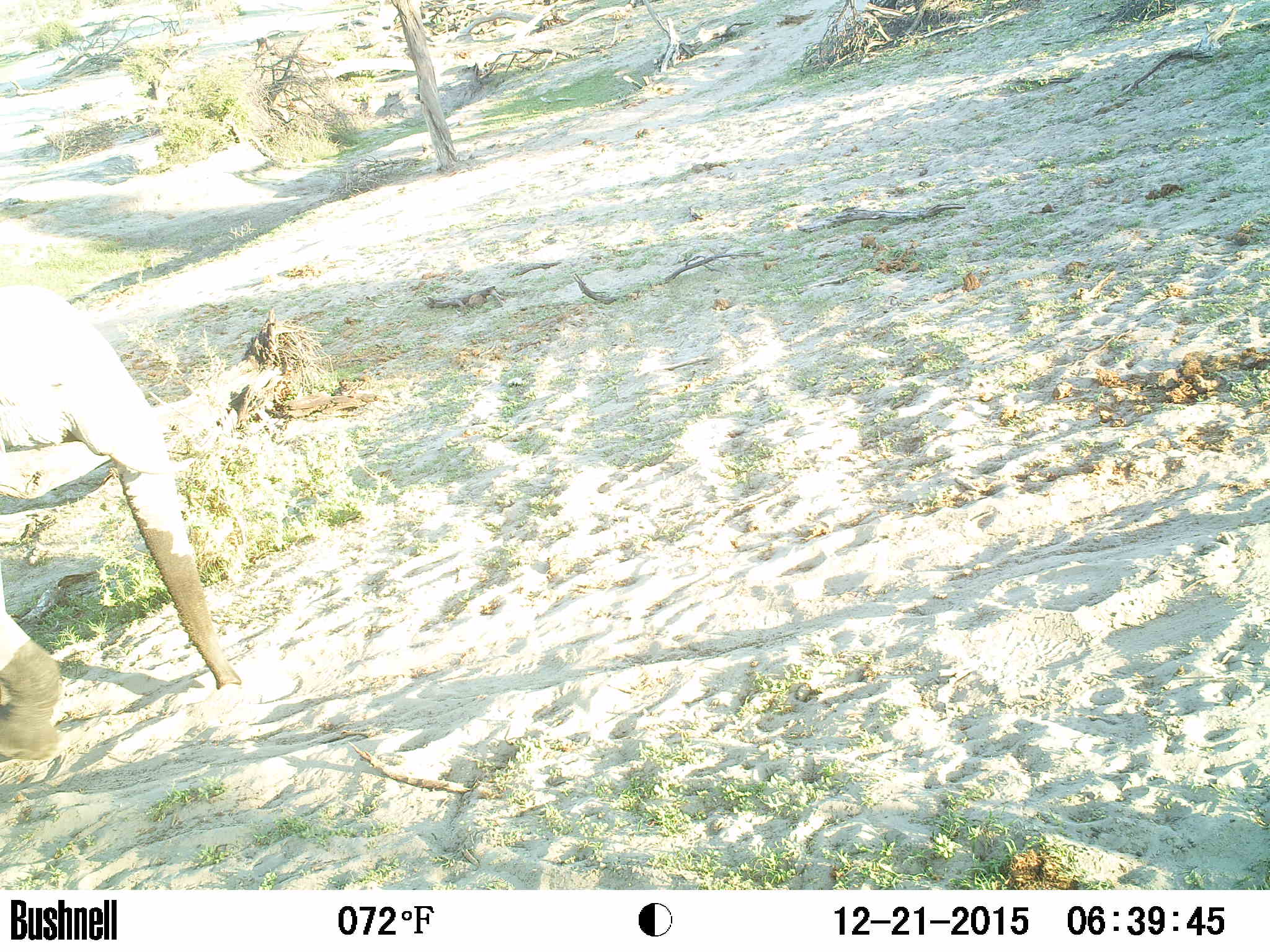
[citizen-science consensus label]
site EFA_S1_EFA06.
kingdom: Animalia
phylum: Chordata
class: Mammalia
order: Proboscidea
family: Elephantidae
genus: Loxodonta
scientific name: Loxodonta africana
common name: african bush elephant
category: elephant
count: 1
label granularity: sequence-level